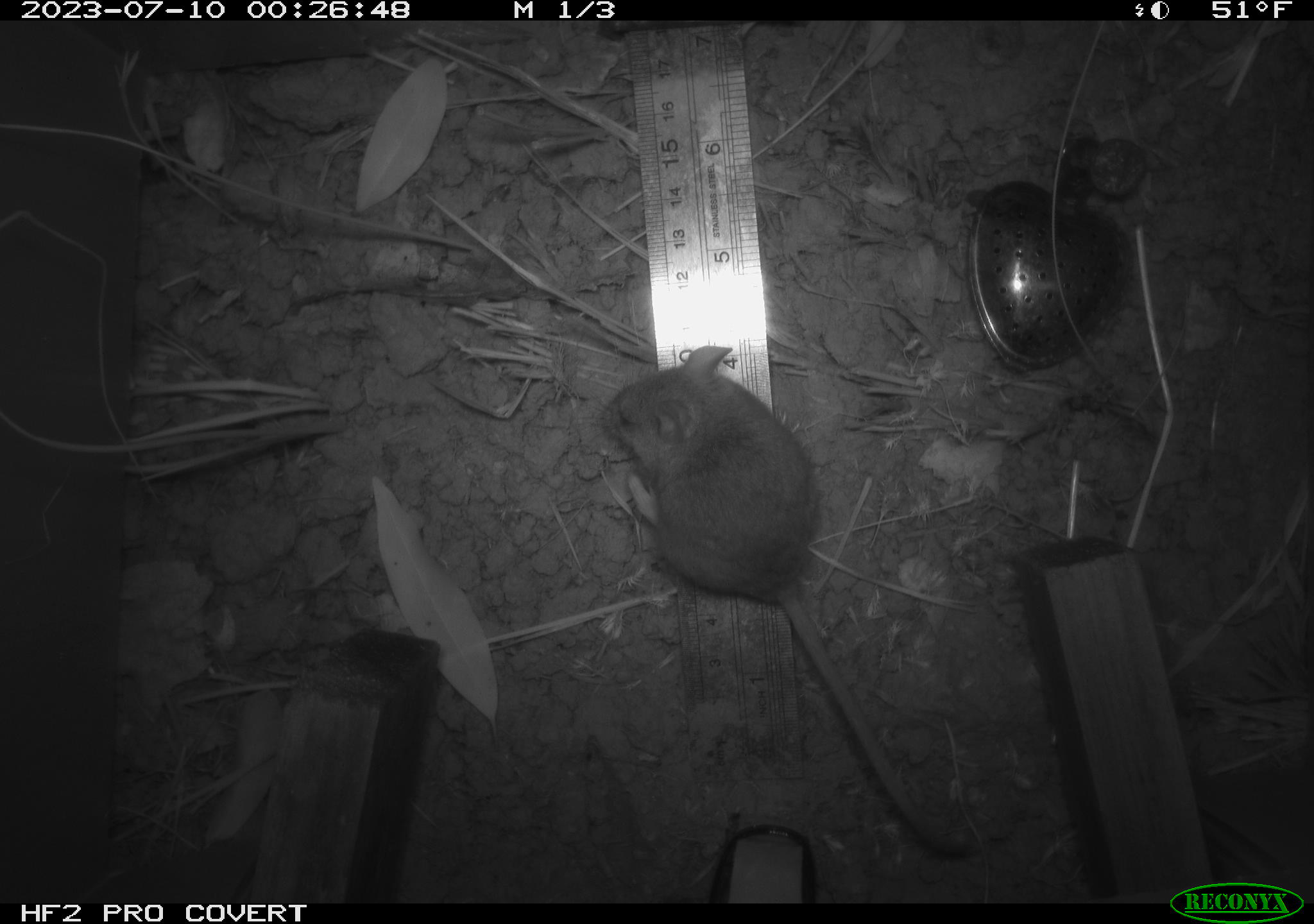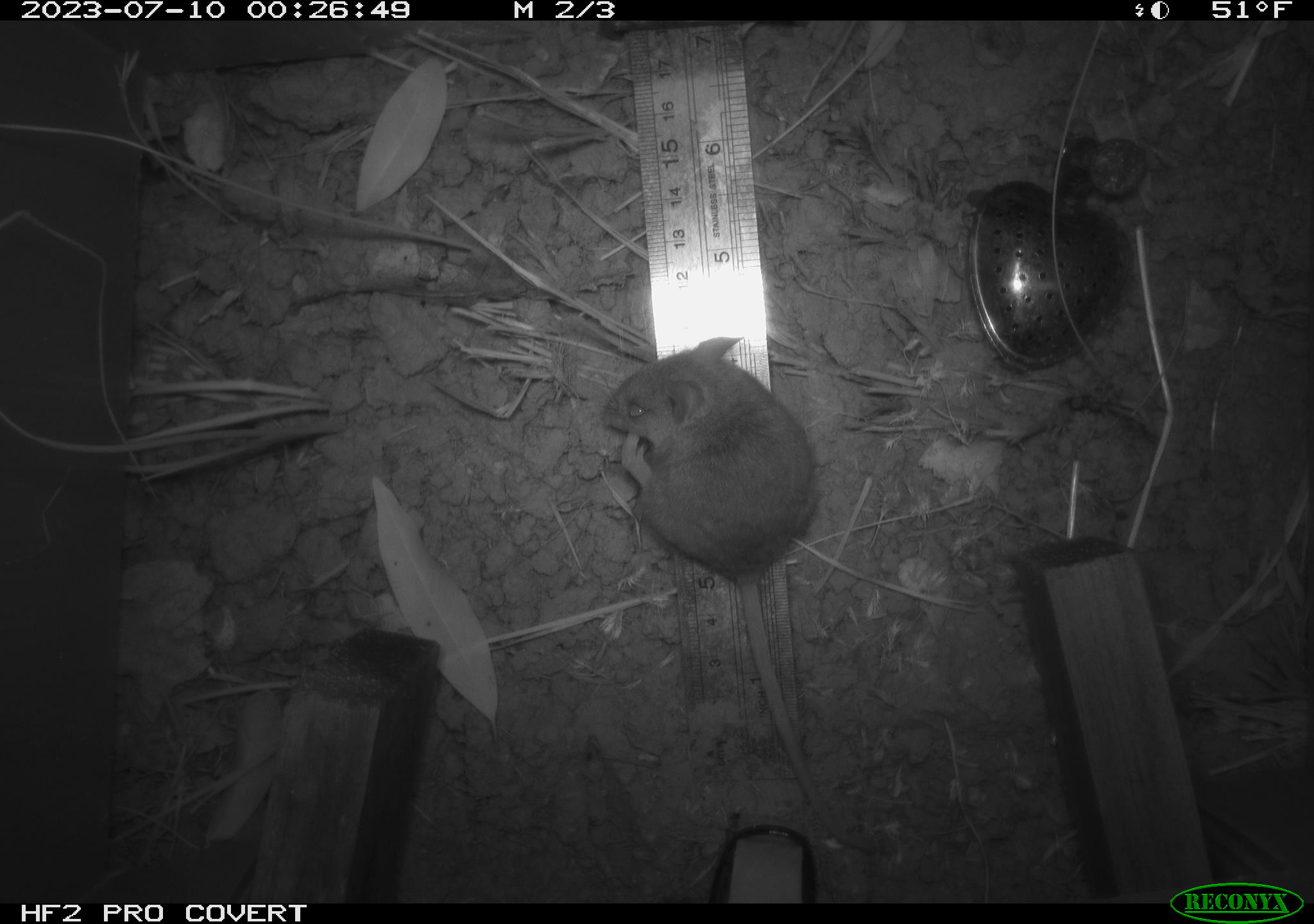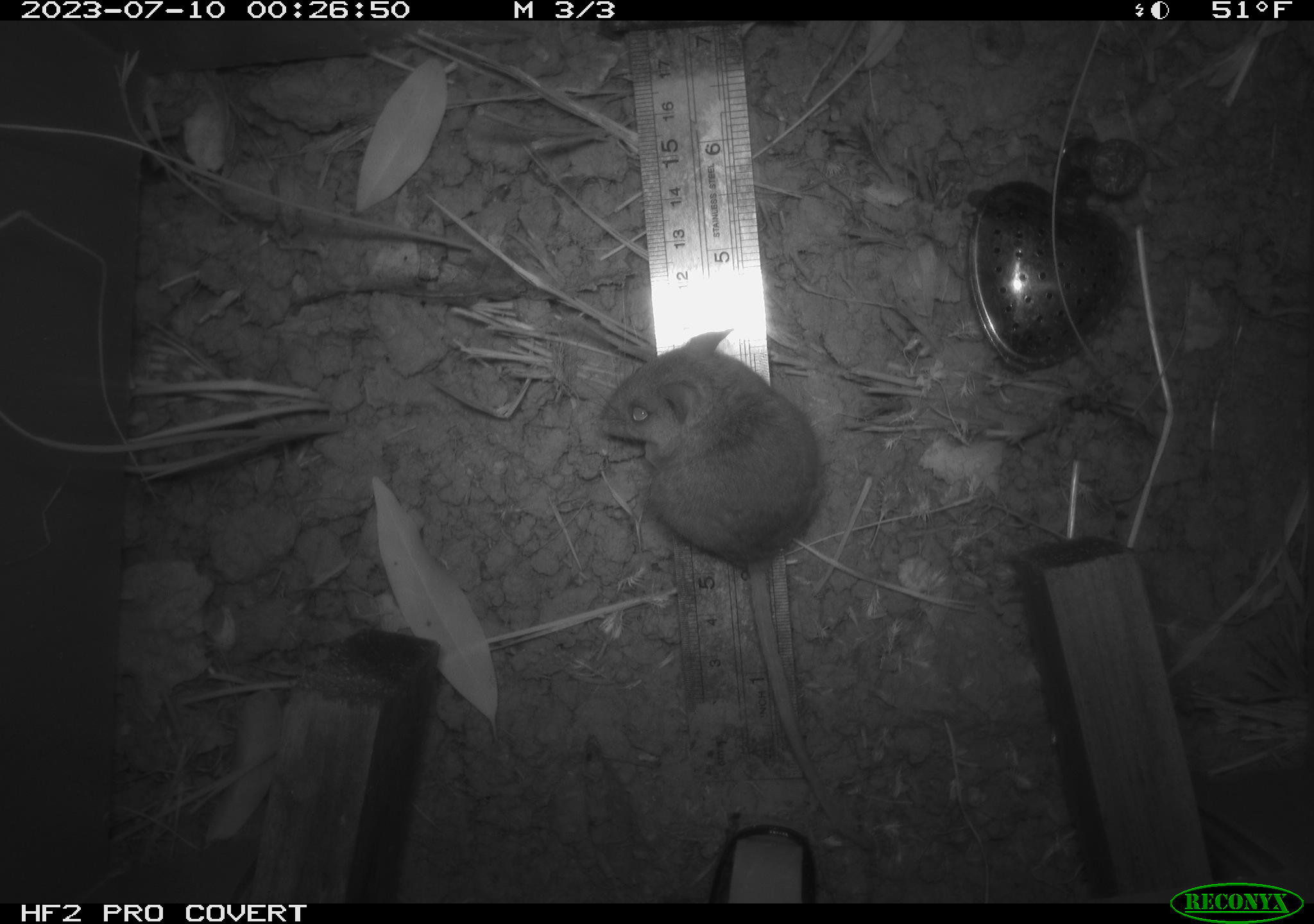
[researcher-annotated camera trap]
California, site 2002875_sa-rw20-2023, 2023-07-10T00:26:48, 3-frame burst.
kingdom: Animalia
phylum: Chordata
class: Mammalia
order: Rodentia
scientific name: Rodentia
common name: mouse species